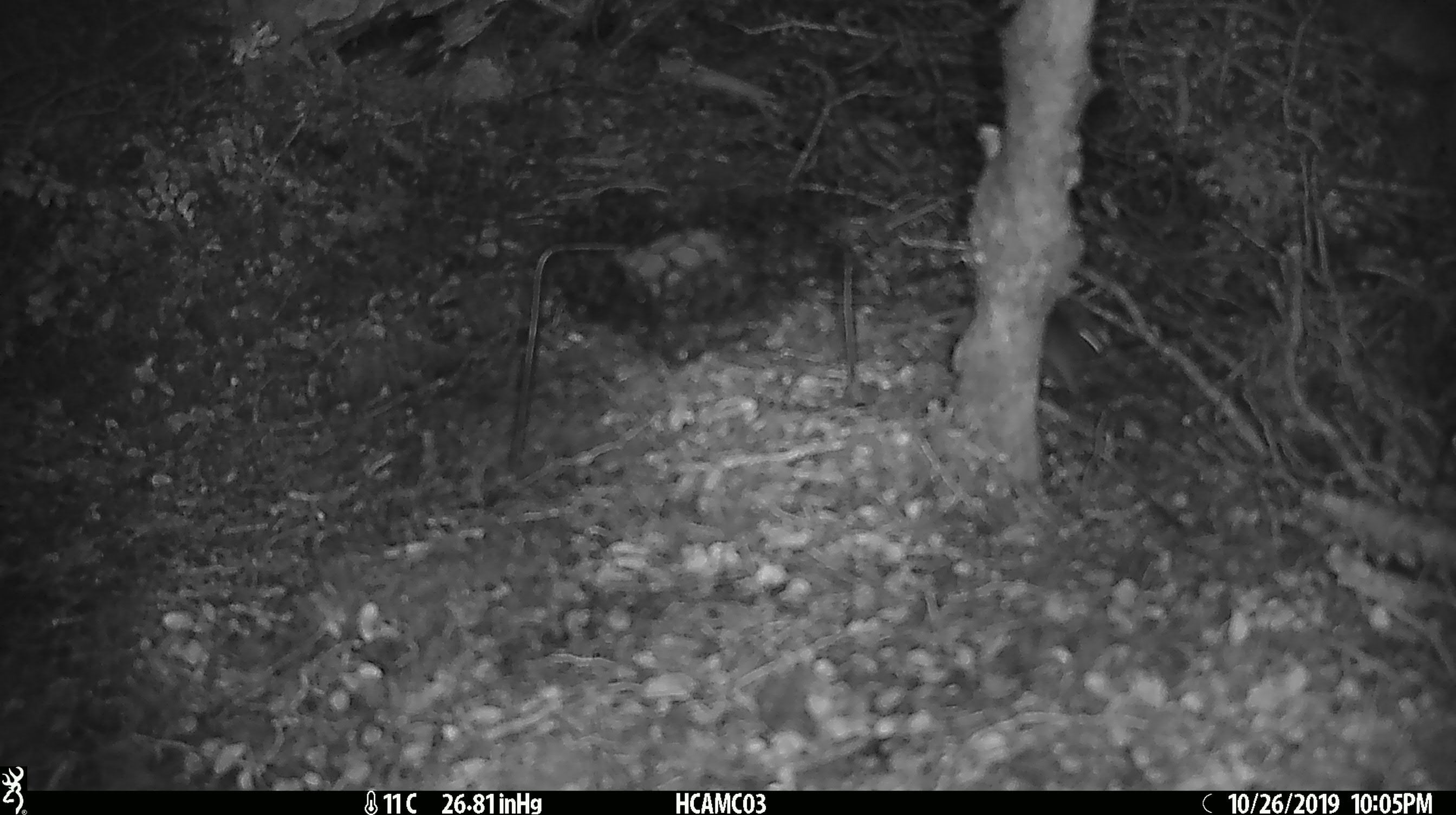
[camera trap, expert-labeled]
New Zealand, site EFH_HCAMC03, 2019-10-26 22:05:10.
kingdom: Animalia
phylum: Chordata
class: Mammalia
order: Rodentia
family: Muridae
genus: Mus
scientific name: Mus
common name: mouse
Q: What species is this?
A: Mouse (Mus).